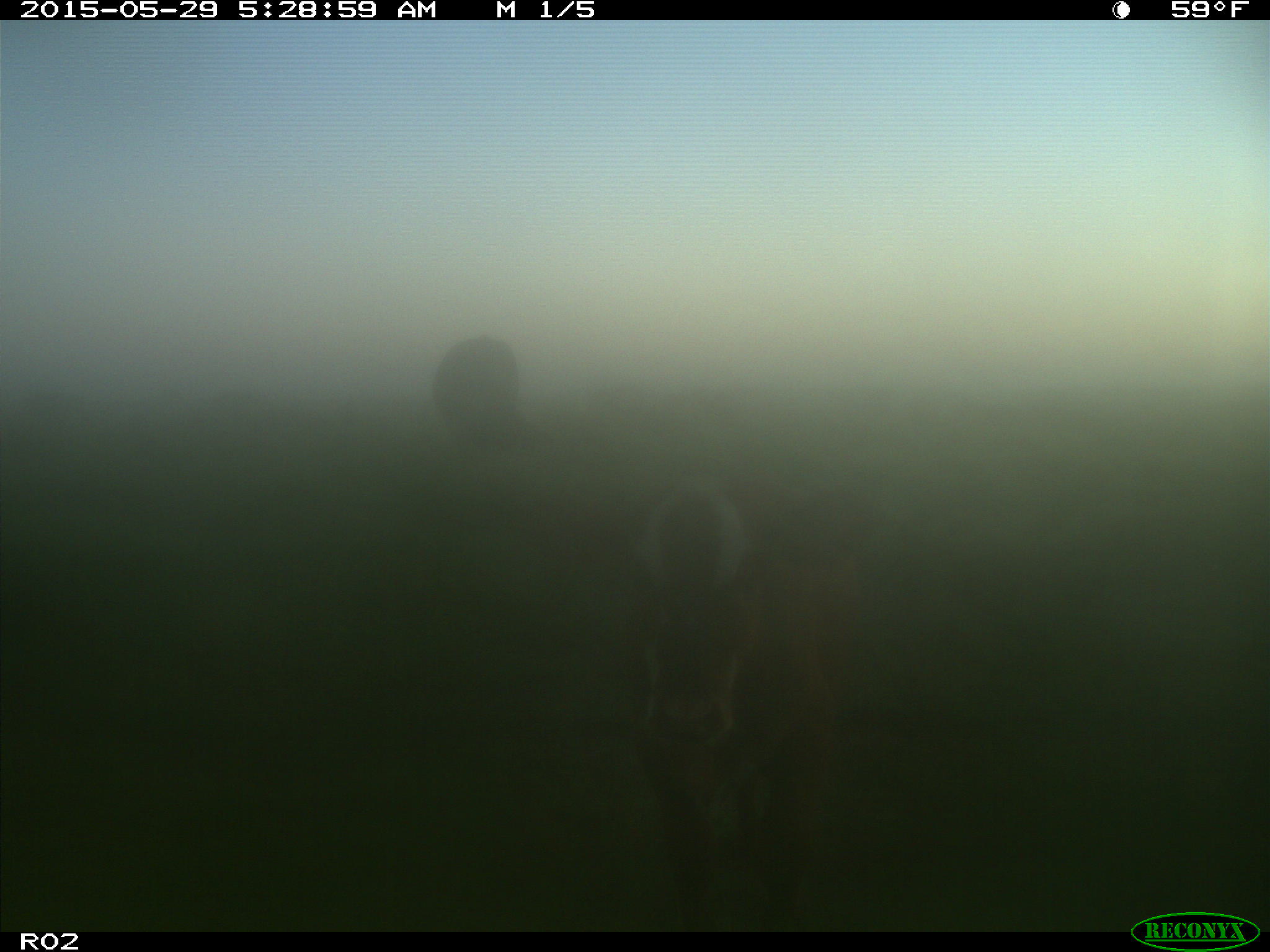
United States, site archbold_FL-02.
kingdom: Animalia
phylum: Chordata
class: Mammalia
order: Artiodactyla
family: Bovidae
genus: Bos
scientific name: Bos taurus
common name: domestic cow